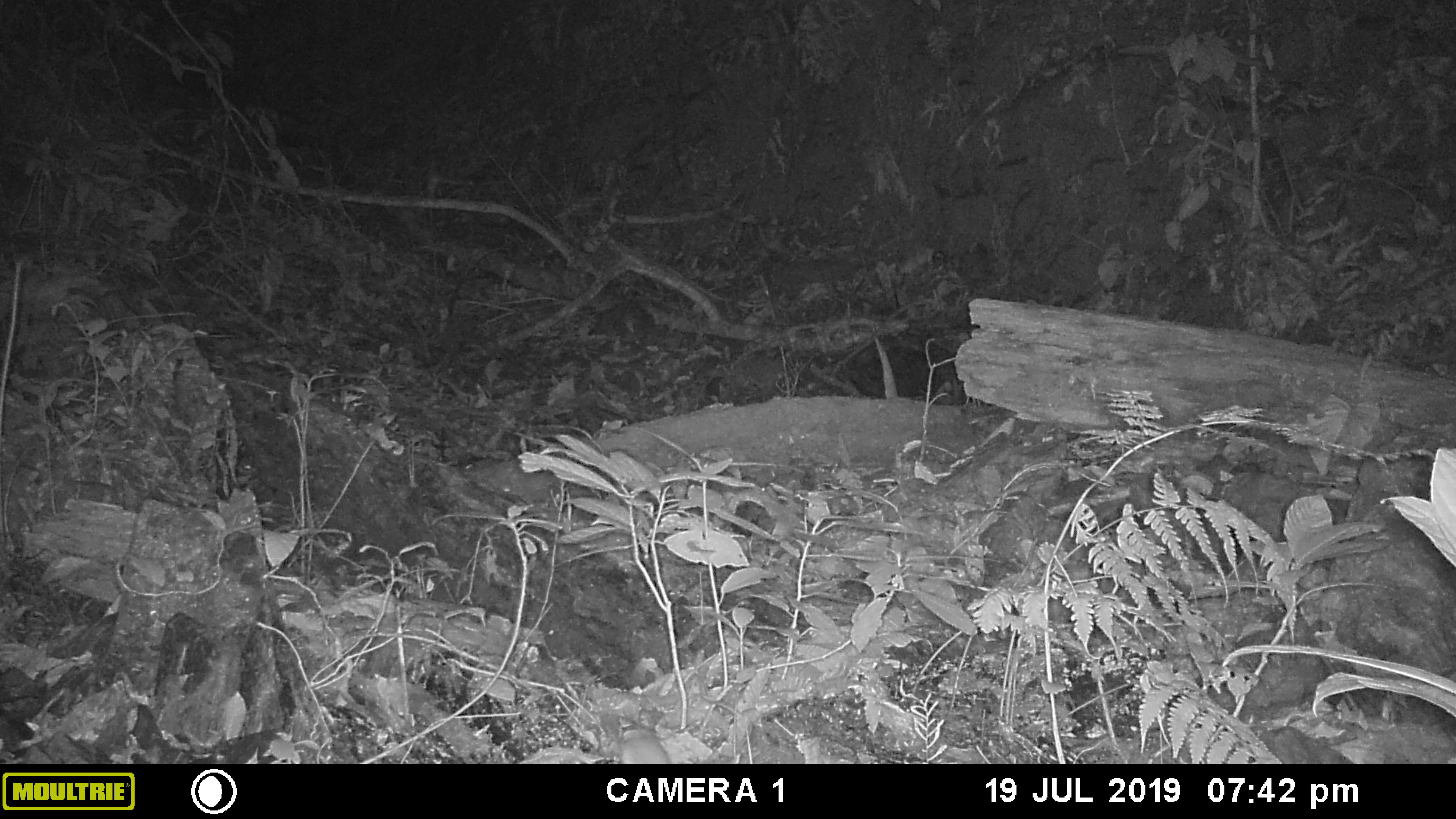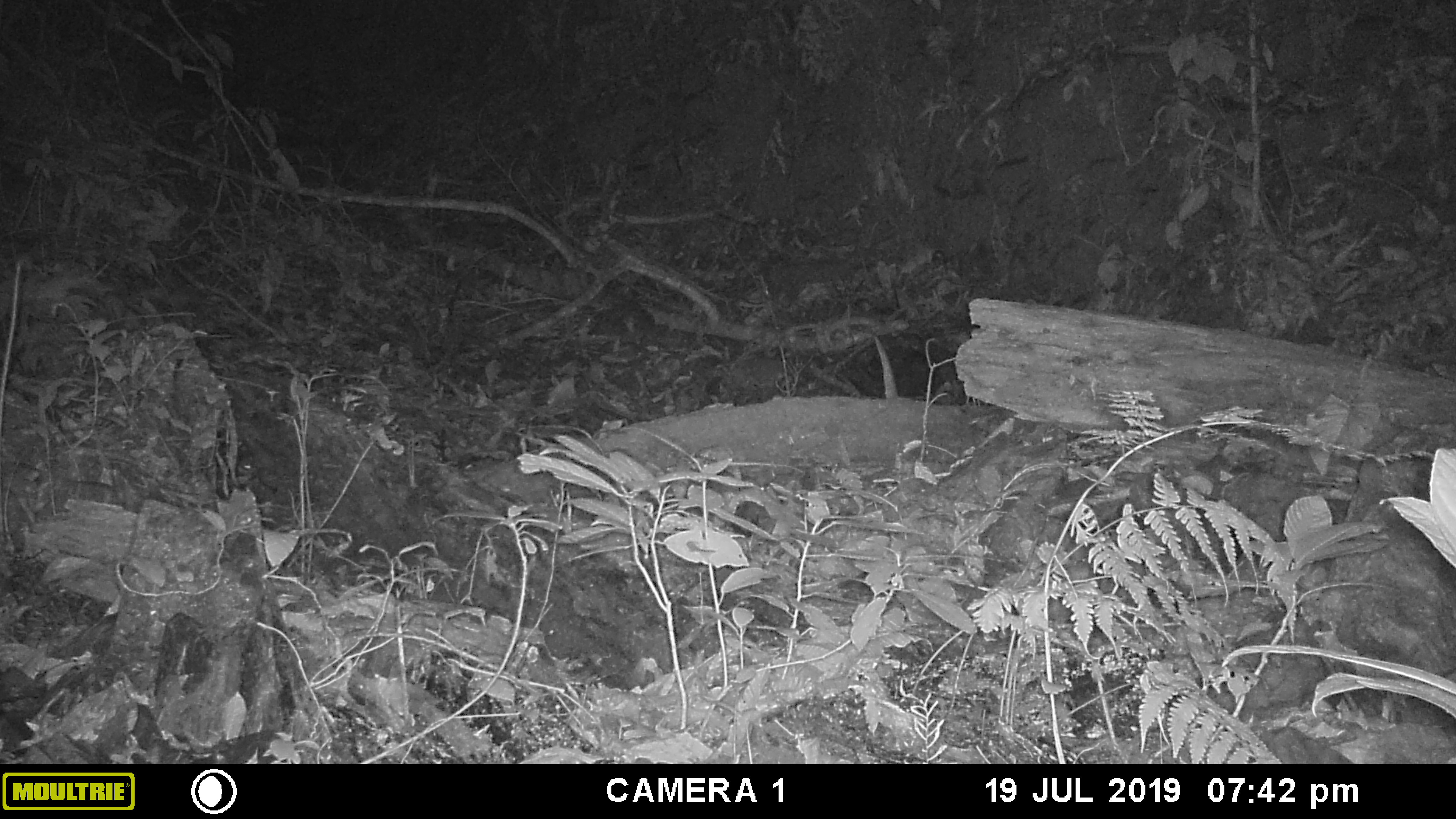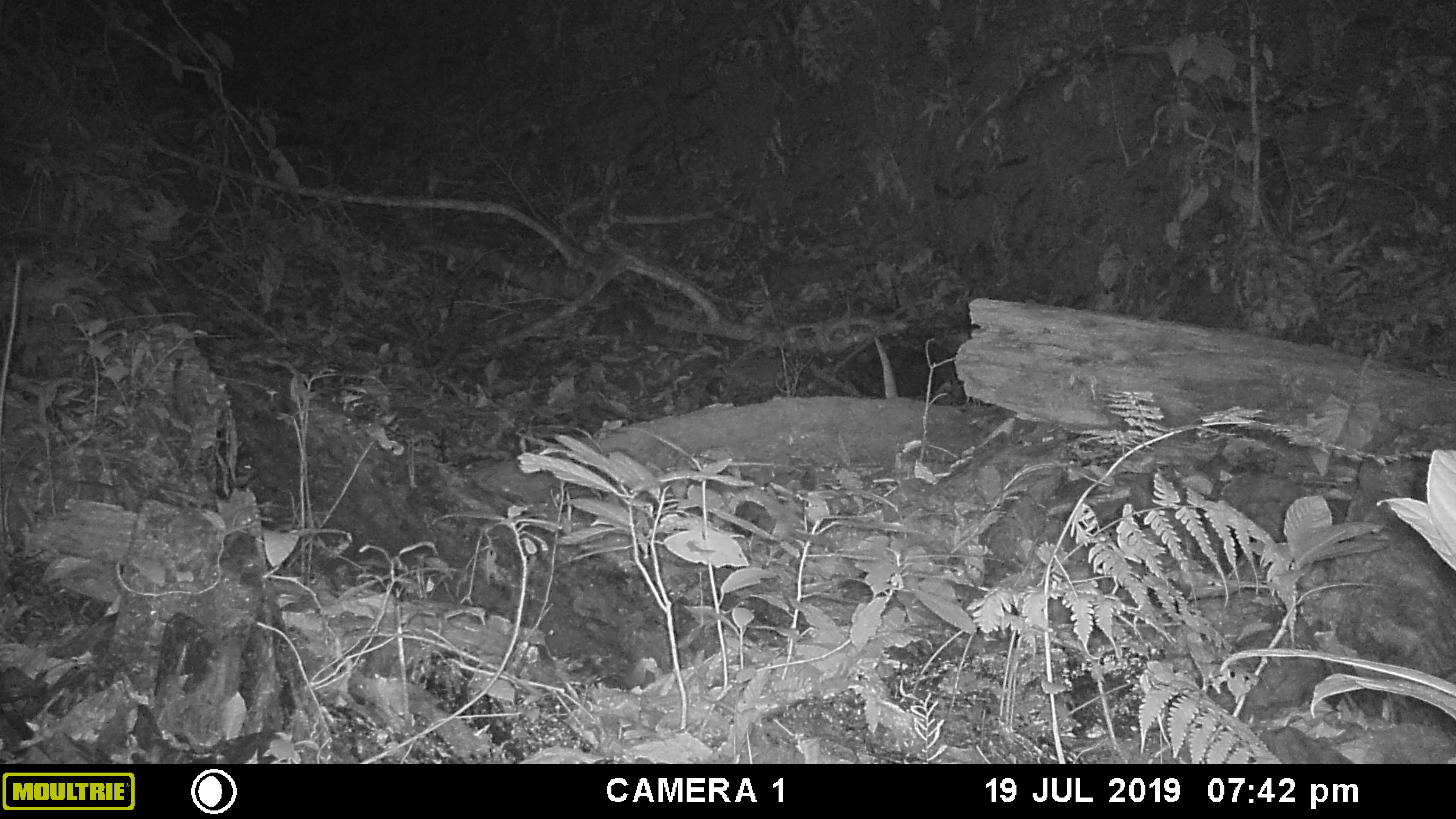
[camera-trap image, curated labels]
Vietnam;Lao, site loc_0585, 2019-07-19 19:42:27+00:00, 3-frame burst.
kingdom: Animalia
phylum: Chordata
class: Mammalia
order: Rodentia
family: Muridae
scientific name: Muridae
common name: old-world mice and rats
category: unidentified murid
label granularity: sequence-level